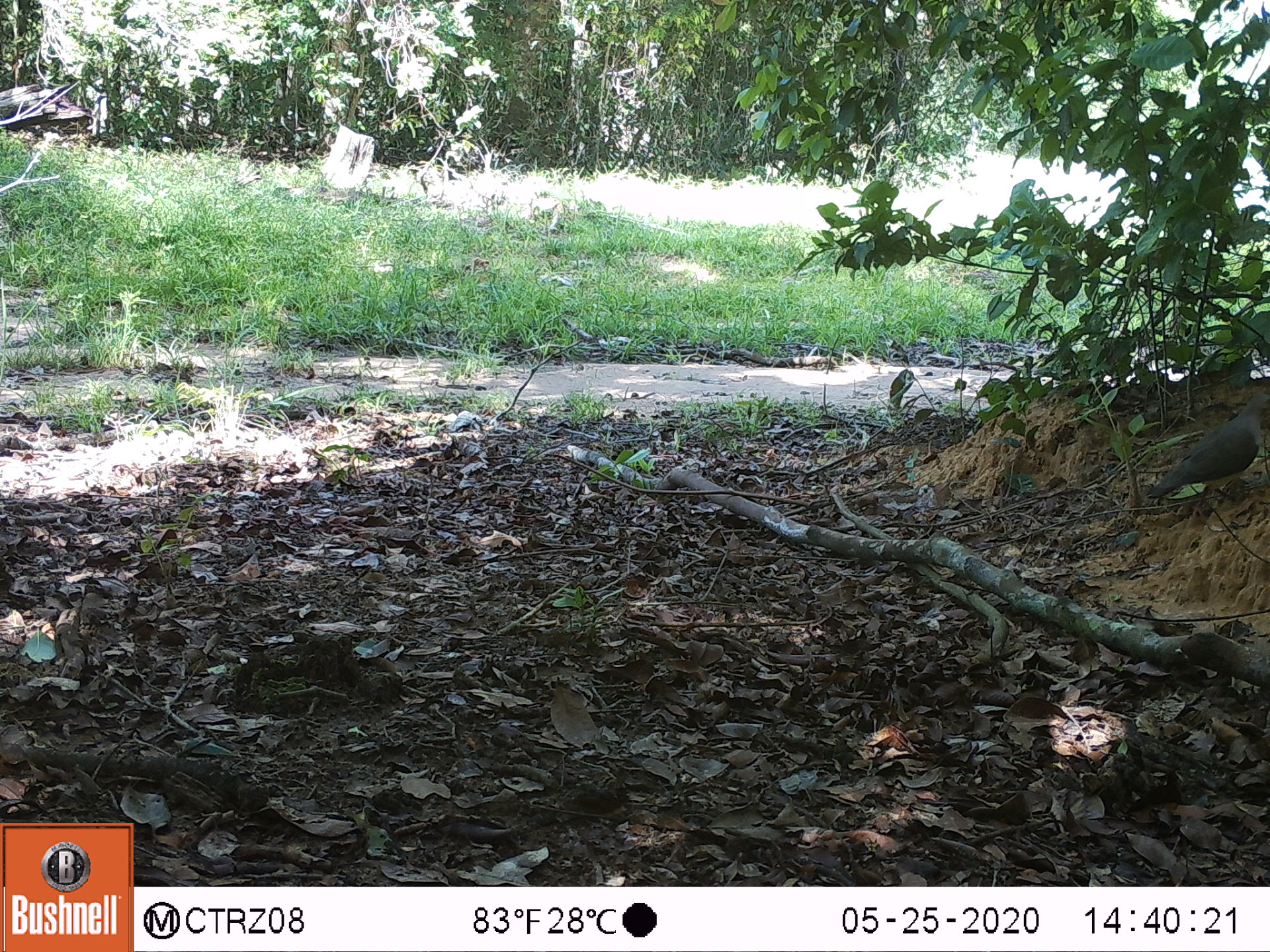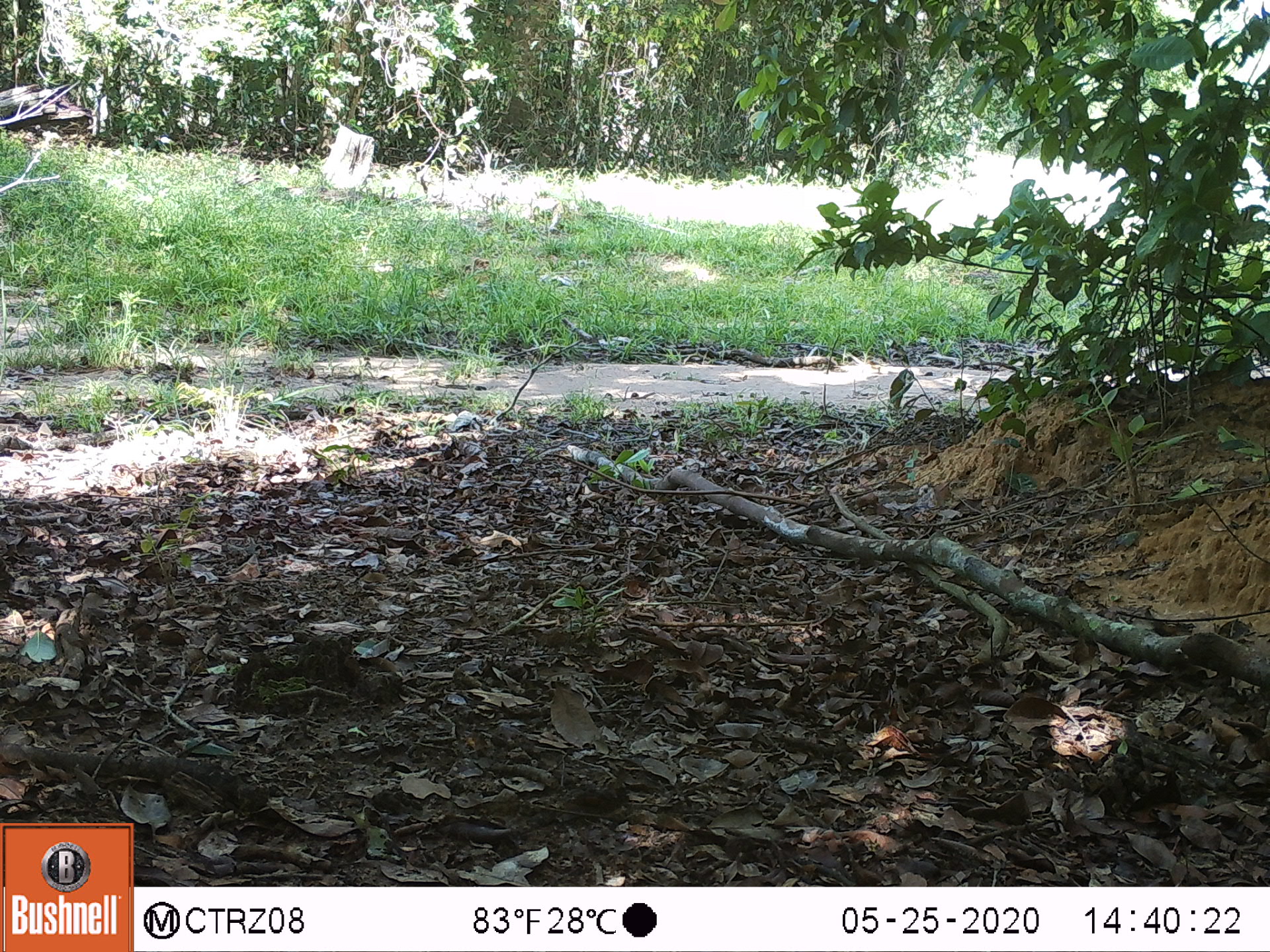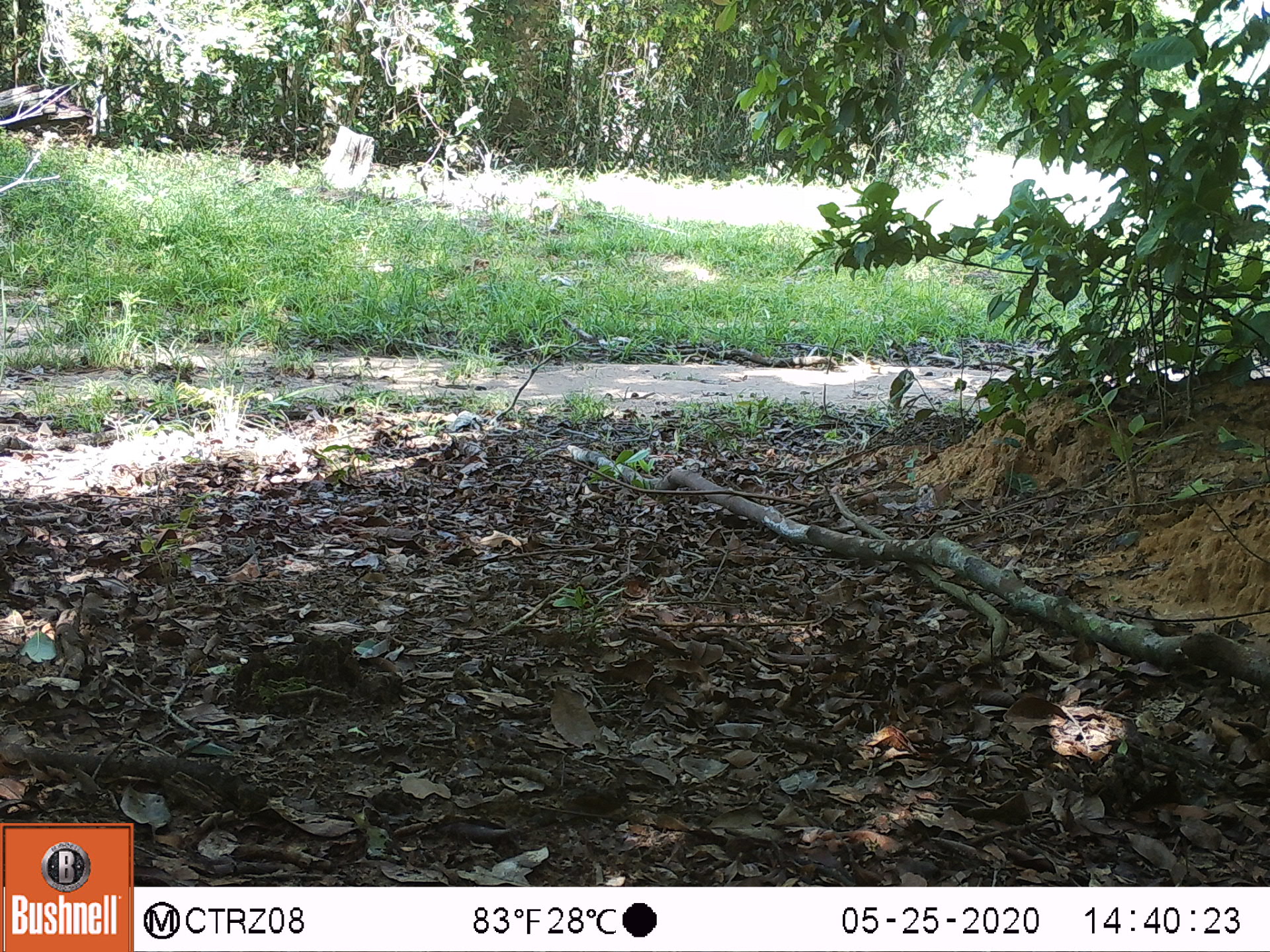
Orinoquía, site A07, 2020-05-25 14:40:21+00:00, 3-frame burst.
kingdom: Animalia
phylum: Chordata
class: Aves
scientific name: Aves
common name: bird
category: unknown bird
Unknown bird (bird) (Aves).